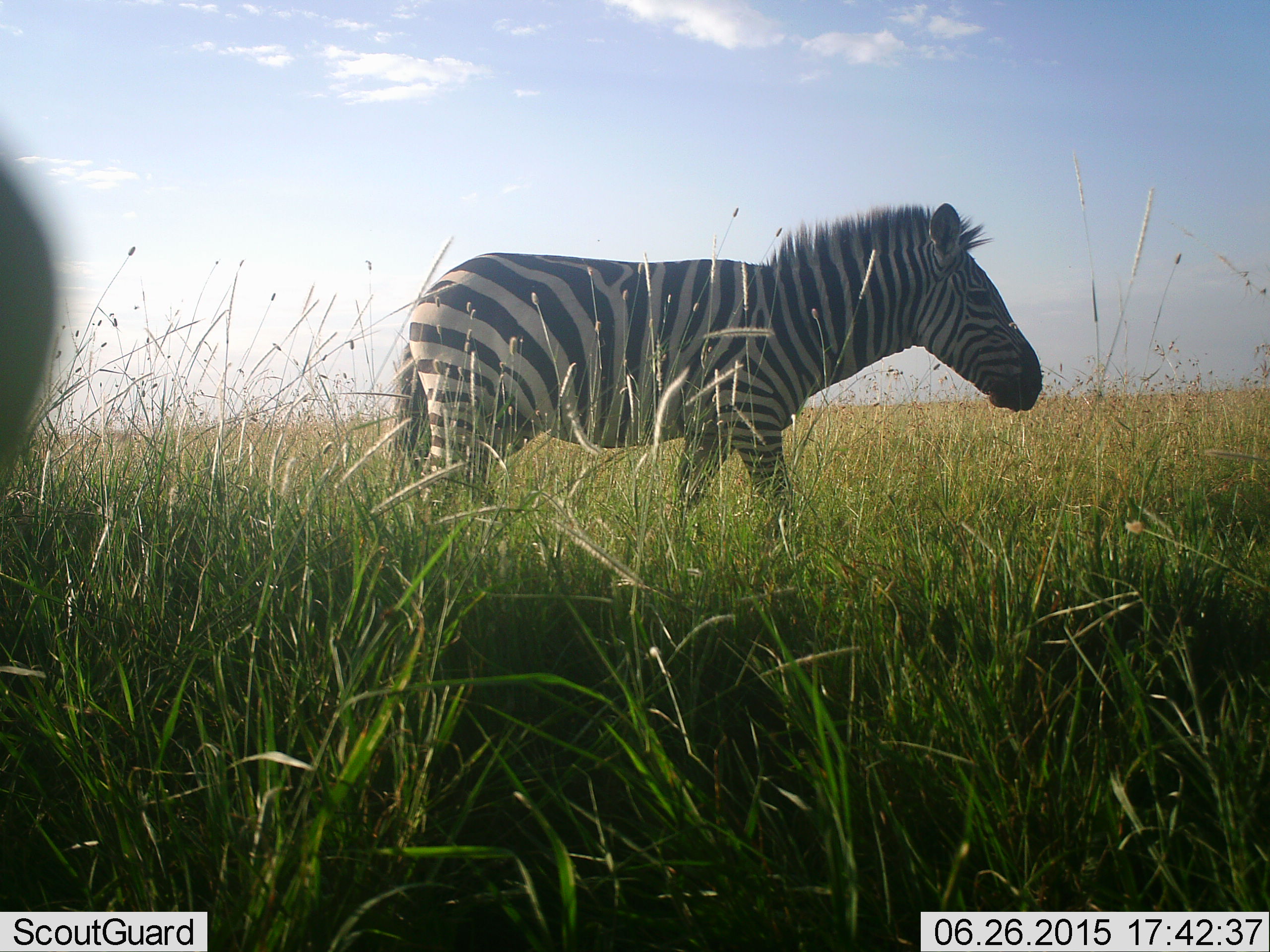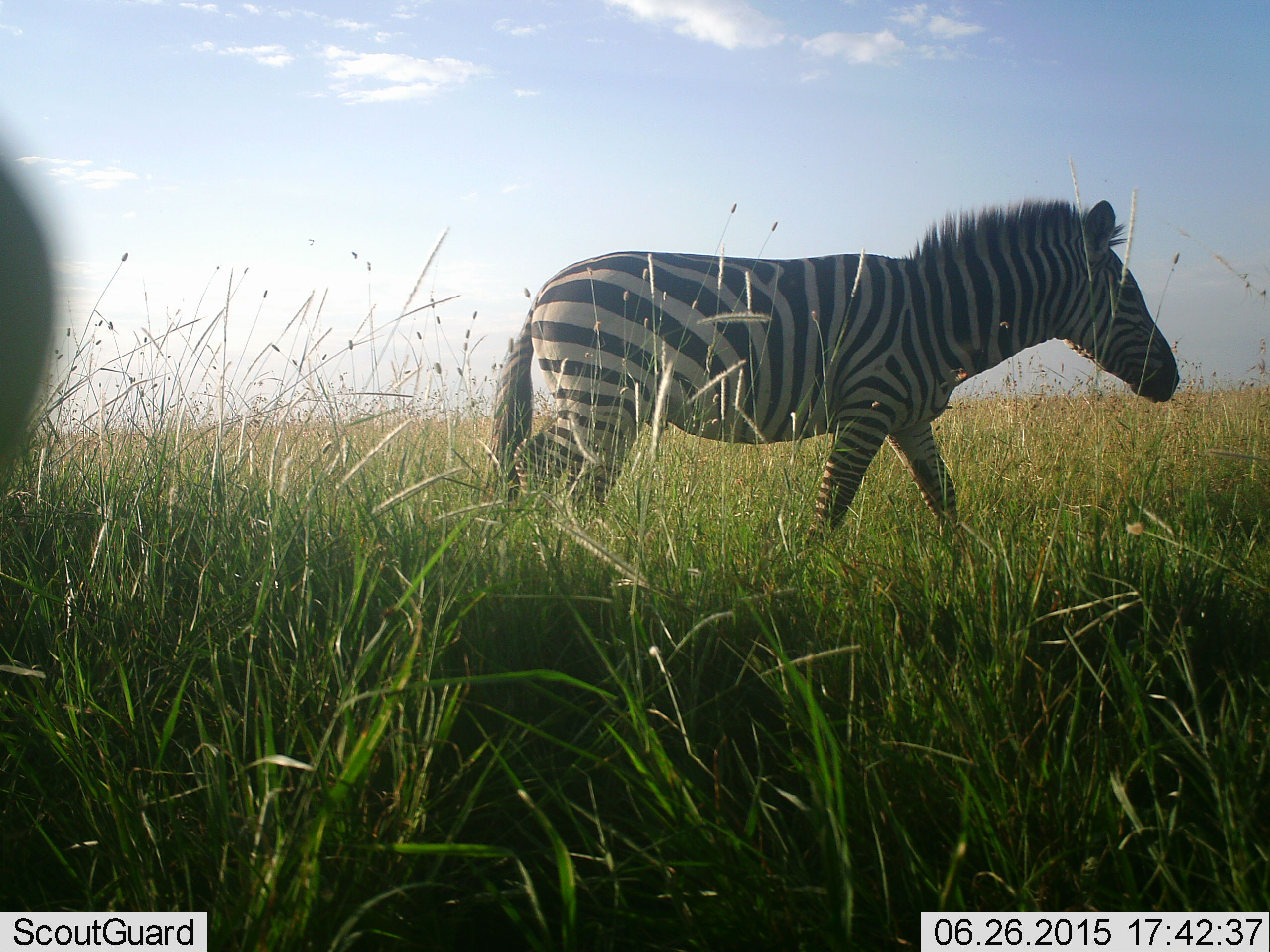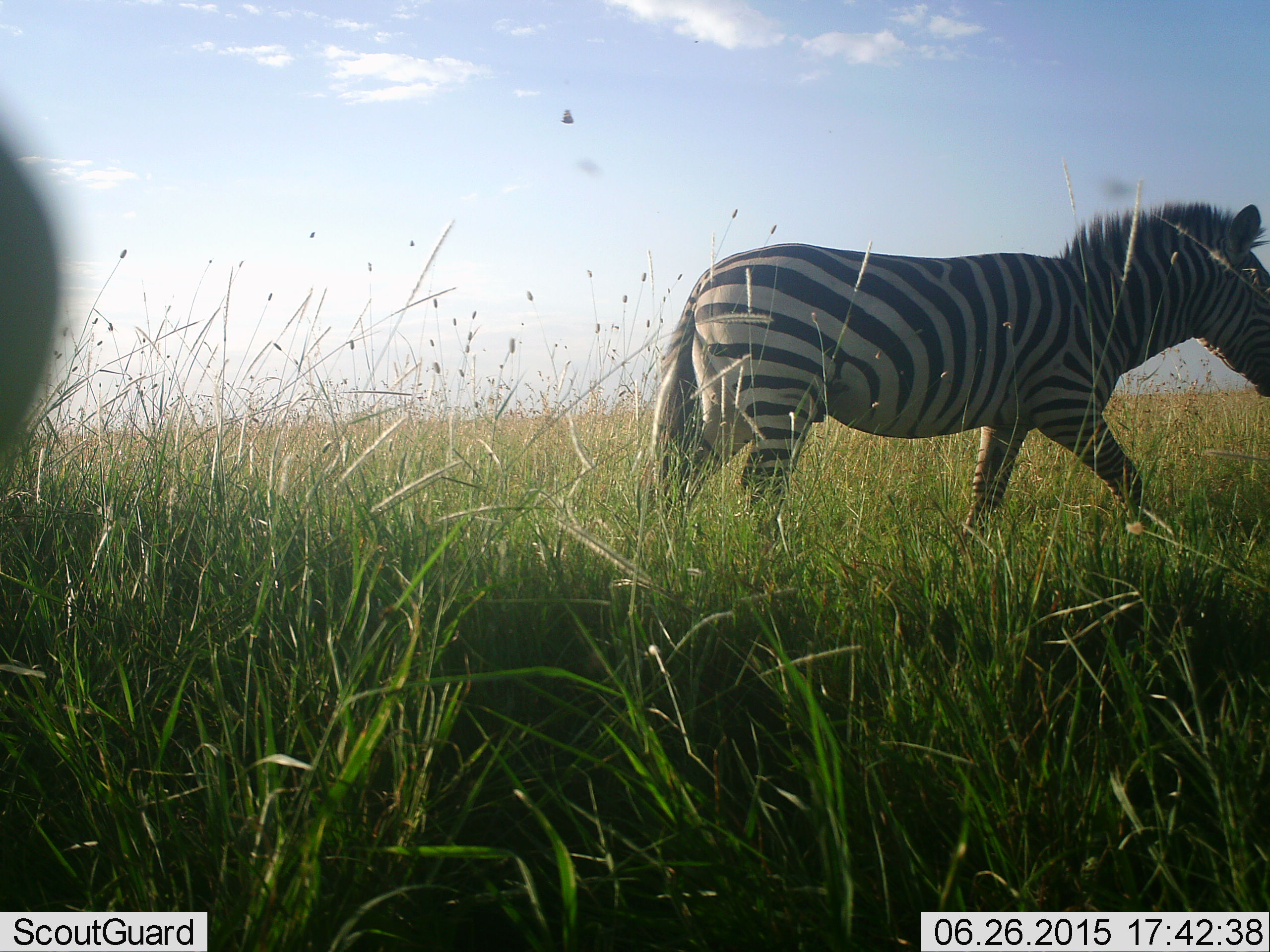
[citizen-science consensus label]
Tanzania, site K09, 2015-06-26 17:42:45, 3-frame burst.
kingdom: Animalia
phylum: Chordata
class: Mammalia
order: Perissodactyla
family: Equidae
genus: Equus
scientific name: Equus quagga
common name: plains zebra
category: zebra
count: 1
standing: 0%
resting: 7%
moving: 100%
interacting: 0%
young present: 0%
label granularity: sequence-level